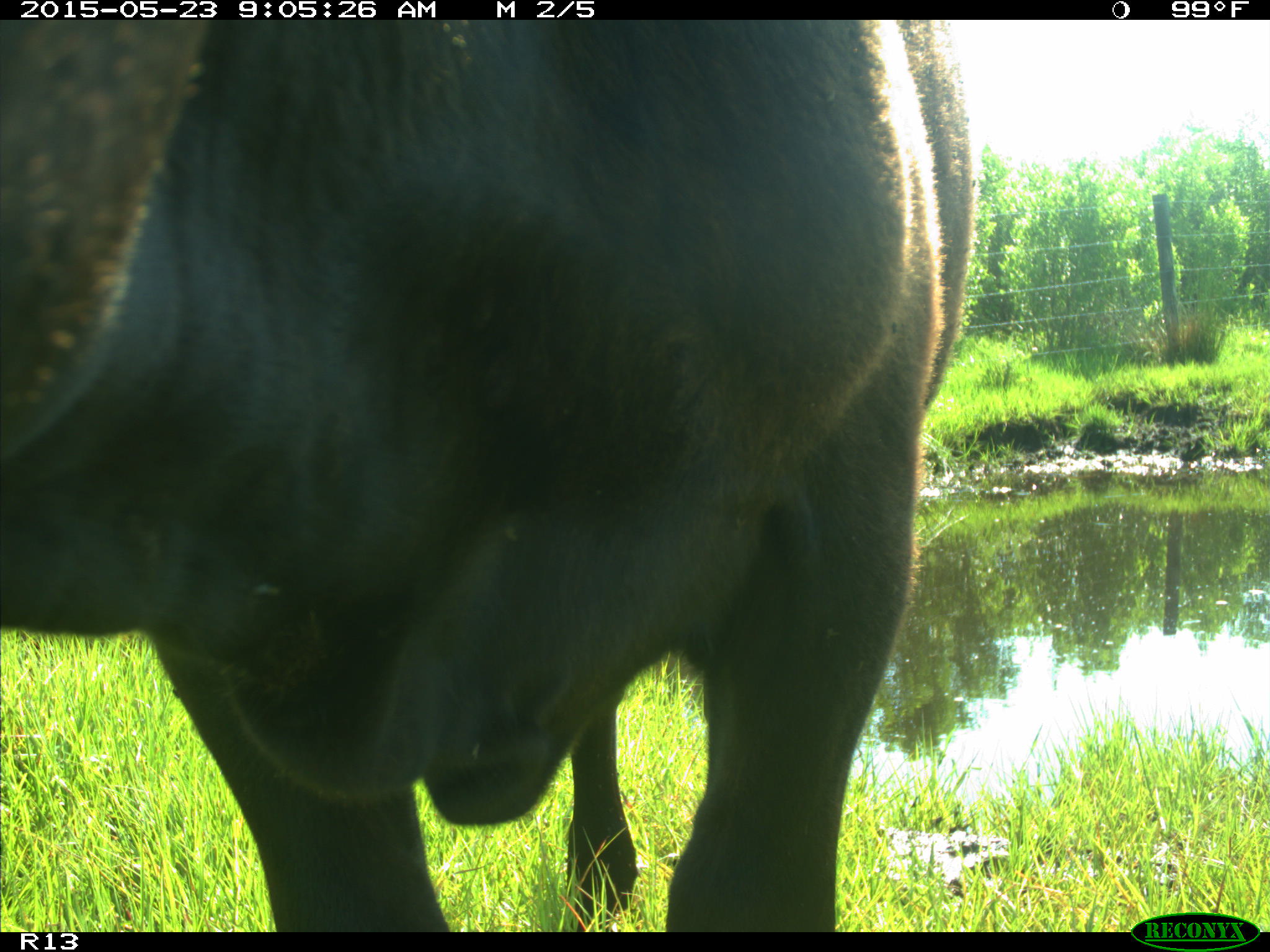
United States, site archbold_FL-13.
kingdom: Animalia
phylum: Chordata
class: Mammalia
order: Artiodactyla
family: Bovidae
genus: Bos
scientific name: Bos taurus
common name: domestic cow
Bos taurus (domestic cow).